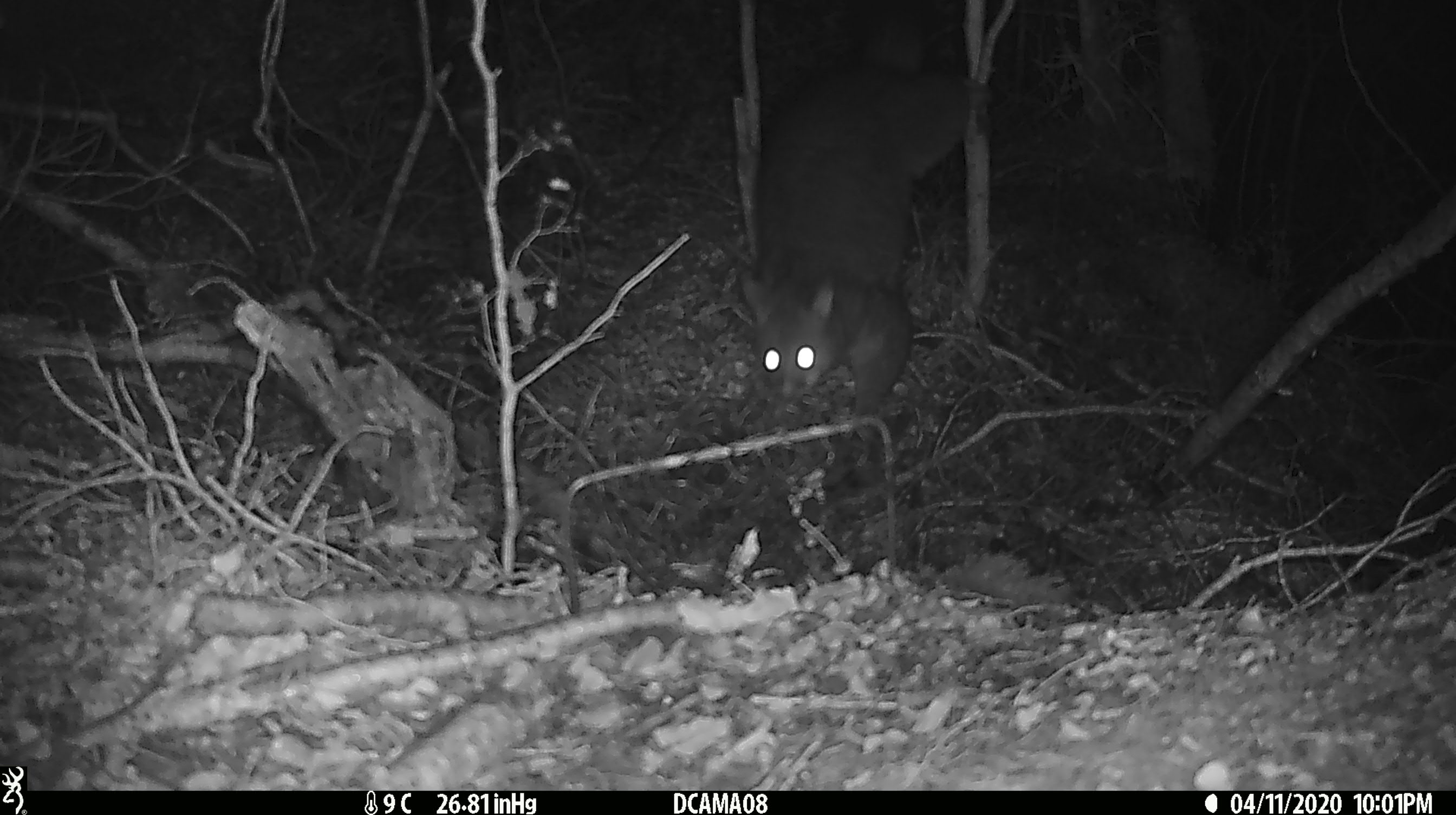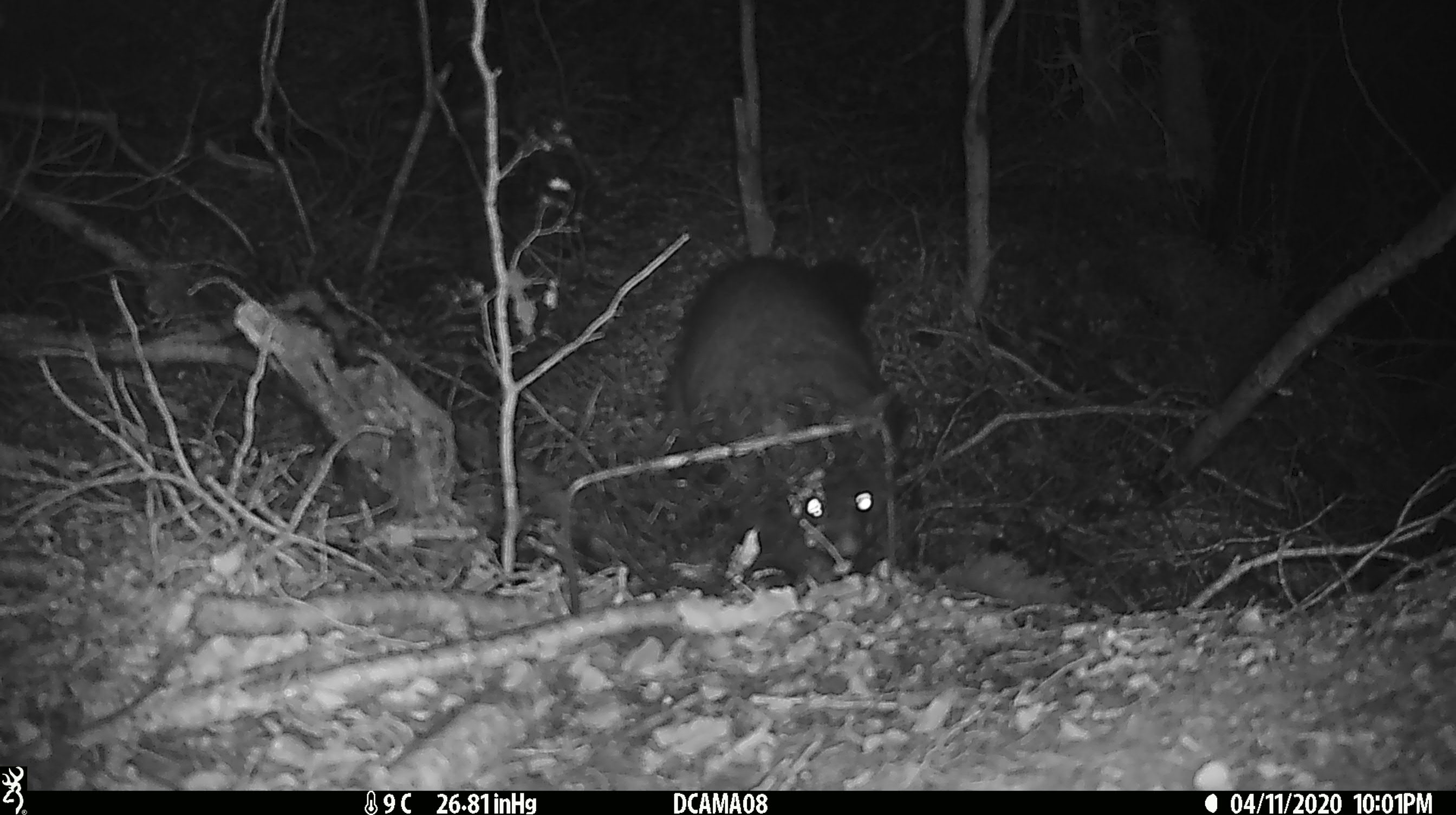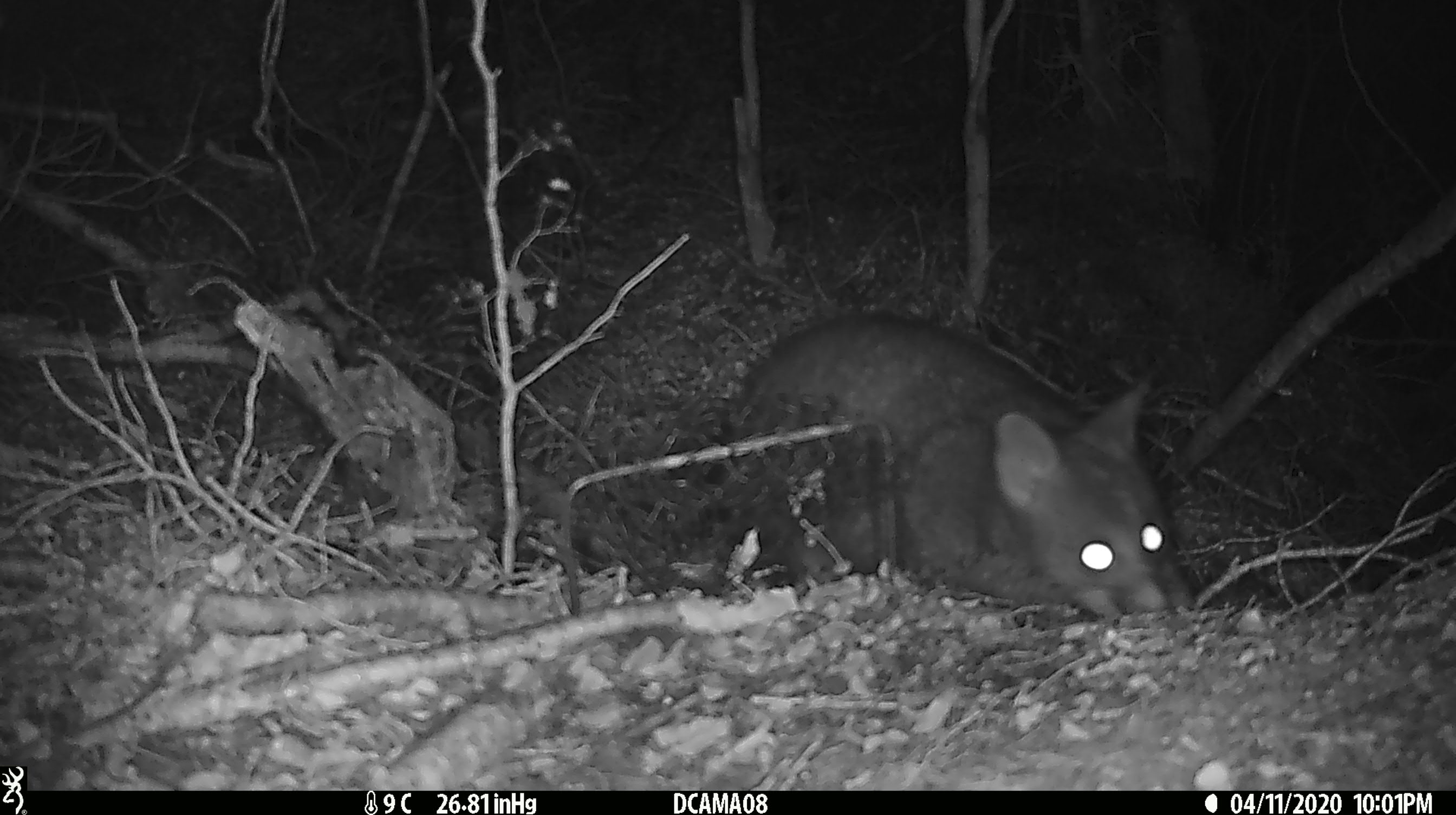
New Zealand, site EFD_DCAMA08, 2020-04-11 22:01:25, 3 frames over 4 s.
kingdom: Animalia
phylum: Chordata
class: Mammalia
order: Diprotodontia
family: Phalangeridae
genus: Trichosurus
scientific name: Trichosurus vulpecula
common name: common brushtail possum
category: possum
Possum (common brushtail possum) (Trichosurus vulpecula).